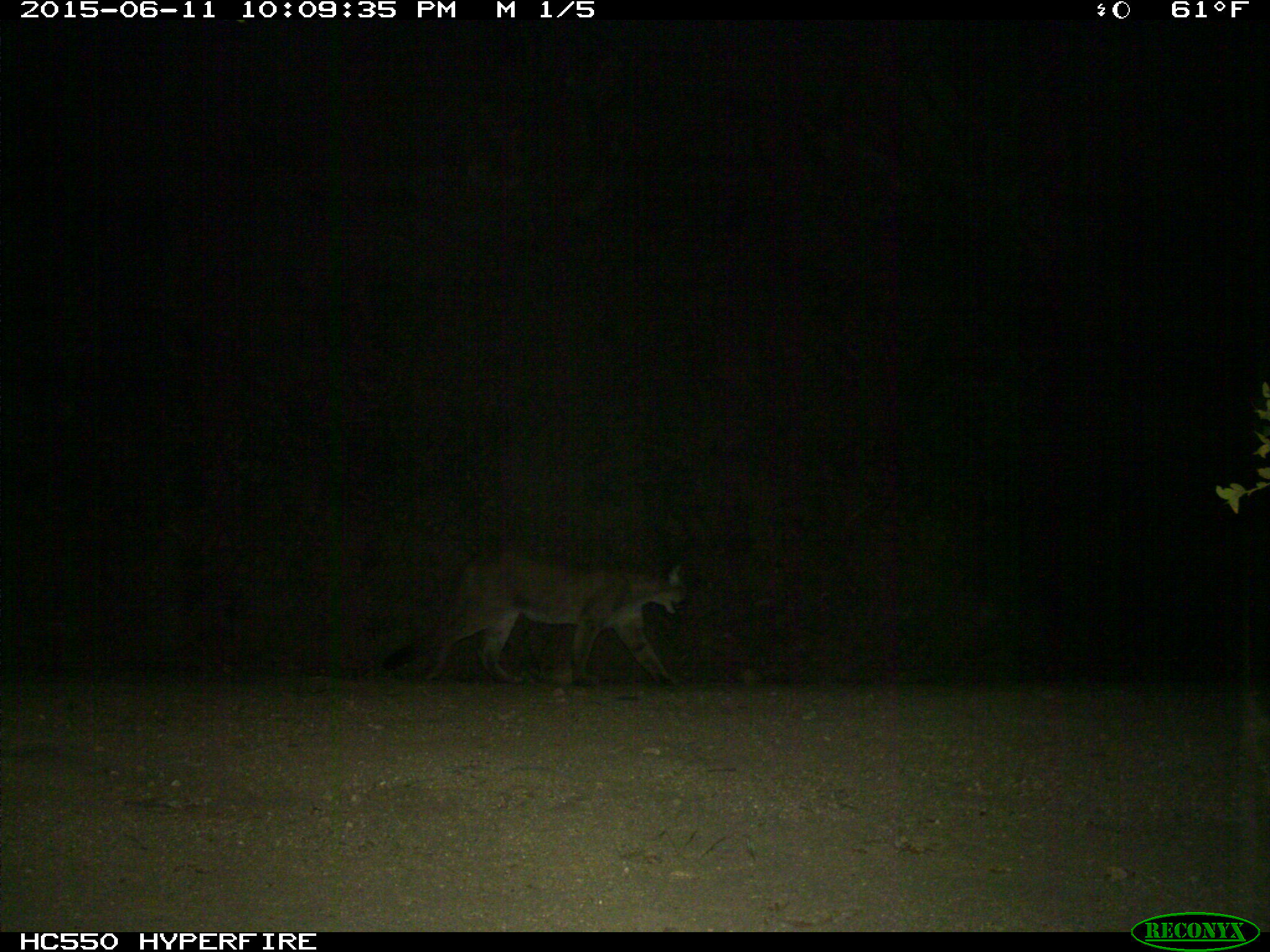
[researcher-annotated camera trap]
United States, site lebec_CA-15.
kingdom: Animalia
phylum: Chordata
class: Mammalia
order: Carnivora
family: Felidae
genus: Puma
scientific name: Puma concolor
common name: mountain lion